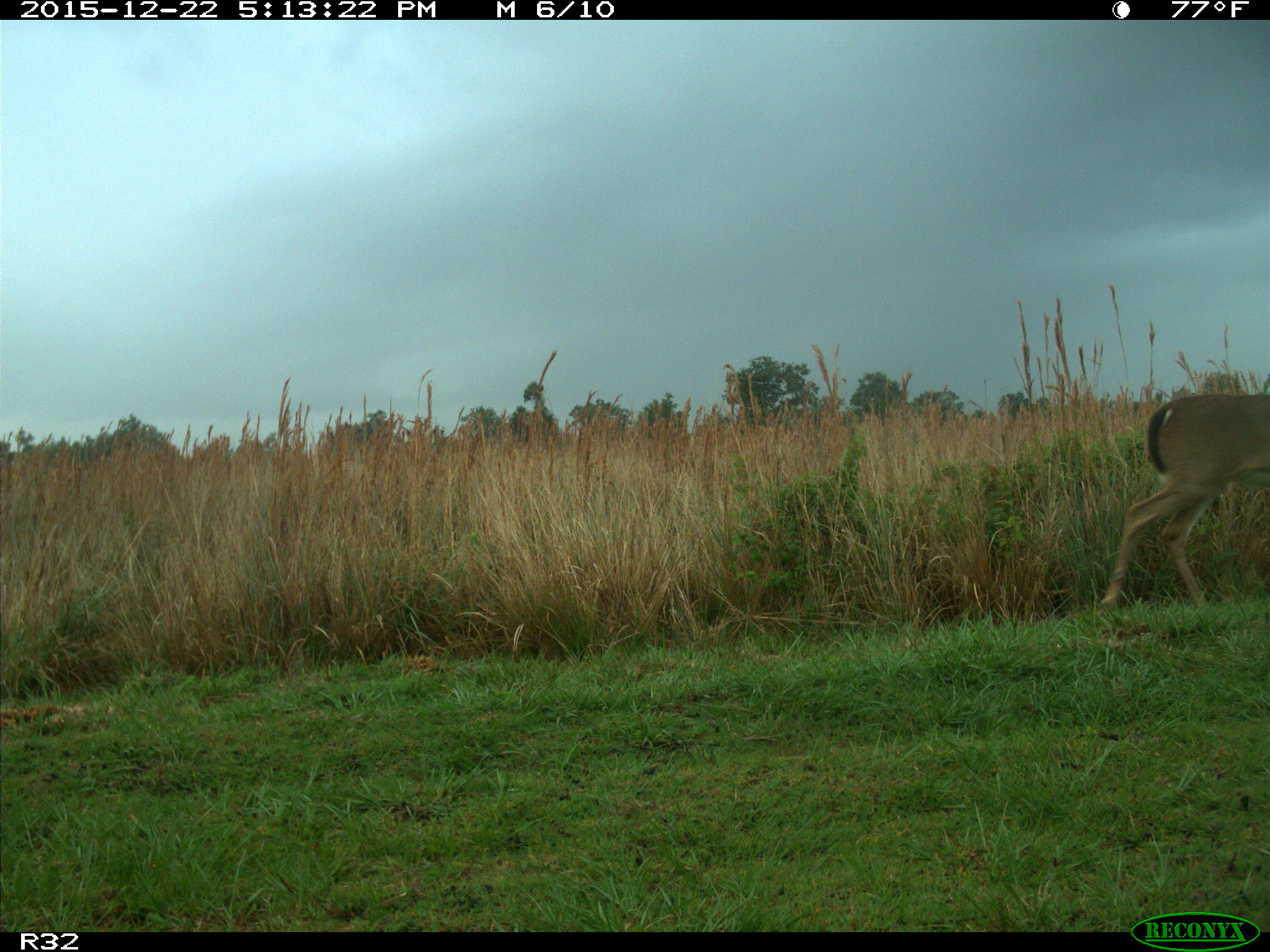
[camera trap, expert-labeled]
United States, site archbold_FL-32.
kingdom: Animalia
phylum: Chordata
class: Mammalia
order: Artiodactyla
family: Cervidae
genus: Odocoileus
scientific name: Odocoileus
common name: deer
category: unidentified deer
Unidentified deer (deer) (Odocoileus).